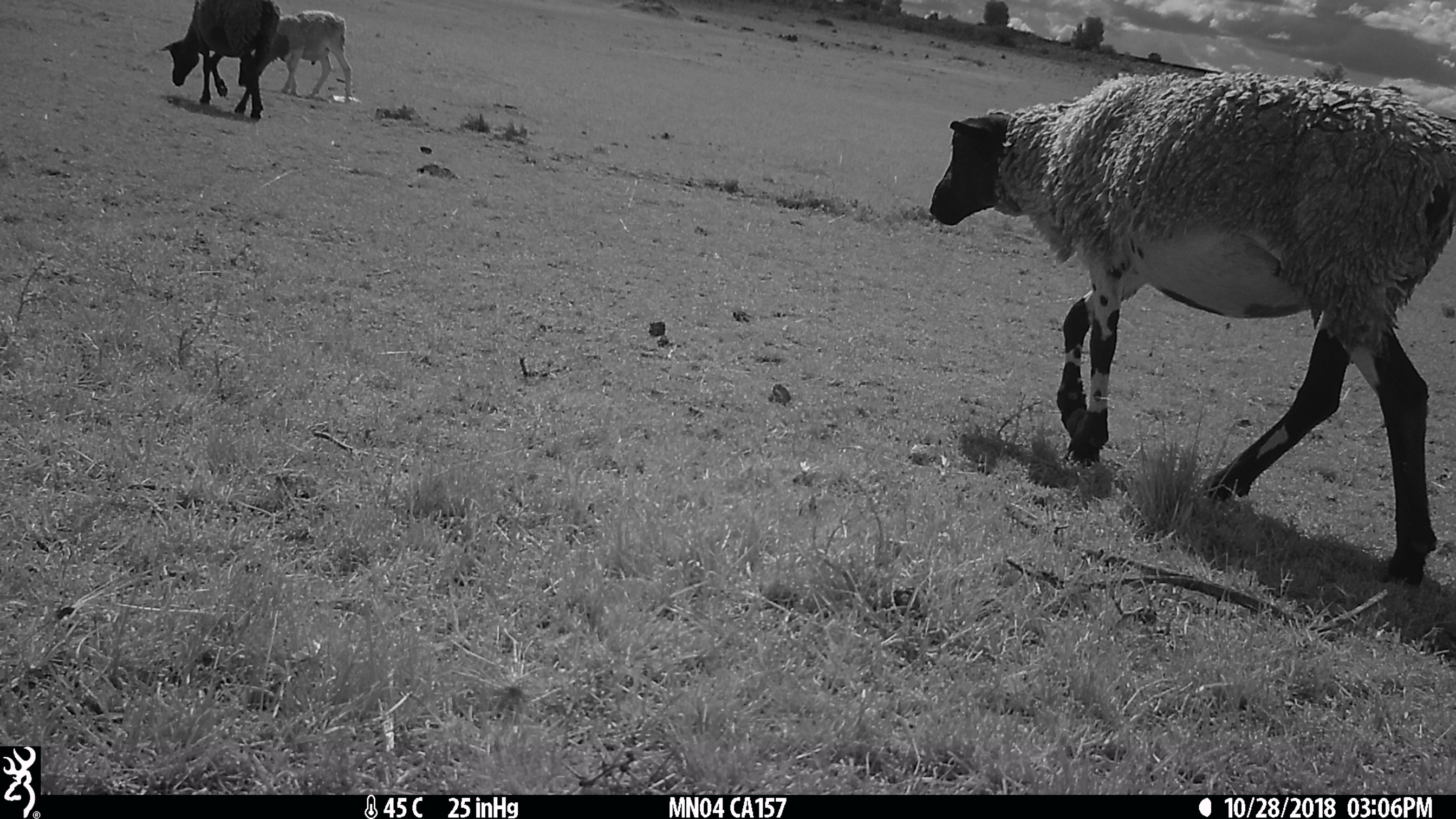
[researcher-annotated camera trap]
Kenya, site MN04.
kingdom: Animalia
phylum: Chordata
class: Mammalia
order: Artiodactyla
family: Bovidae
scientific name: Bovidae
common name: sheep or goat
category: shoat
Shoat (sheep or goat) (Bovidae).